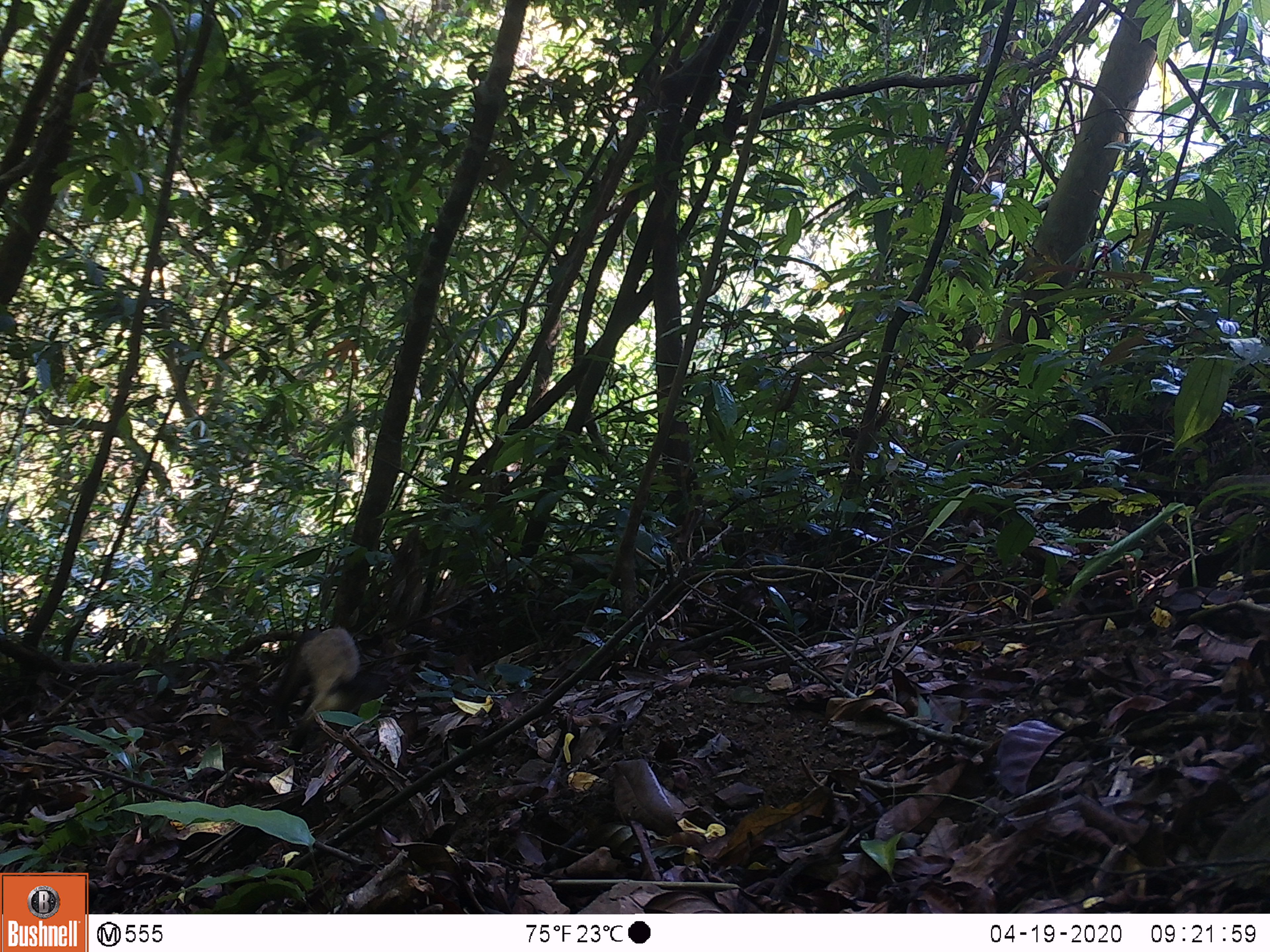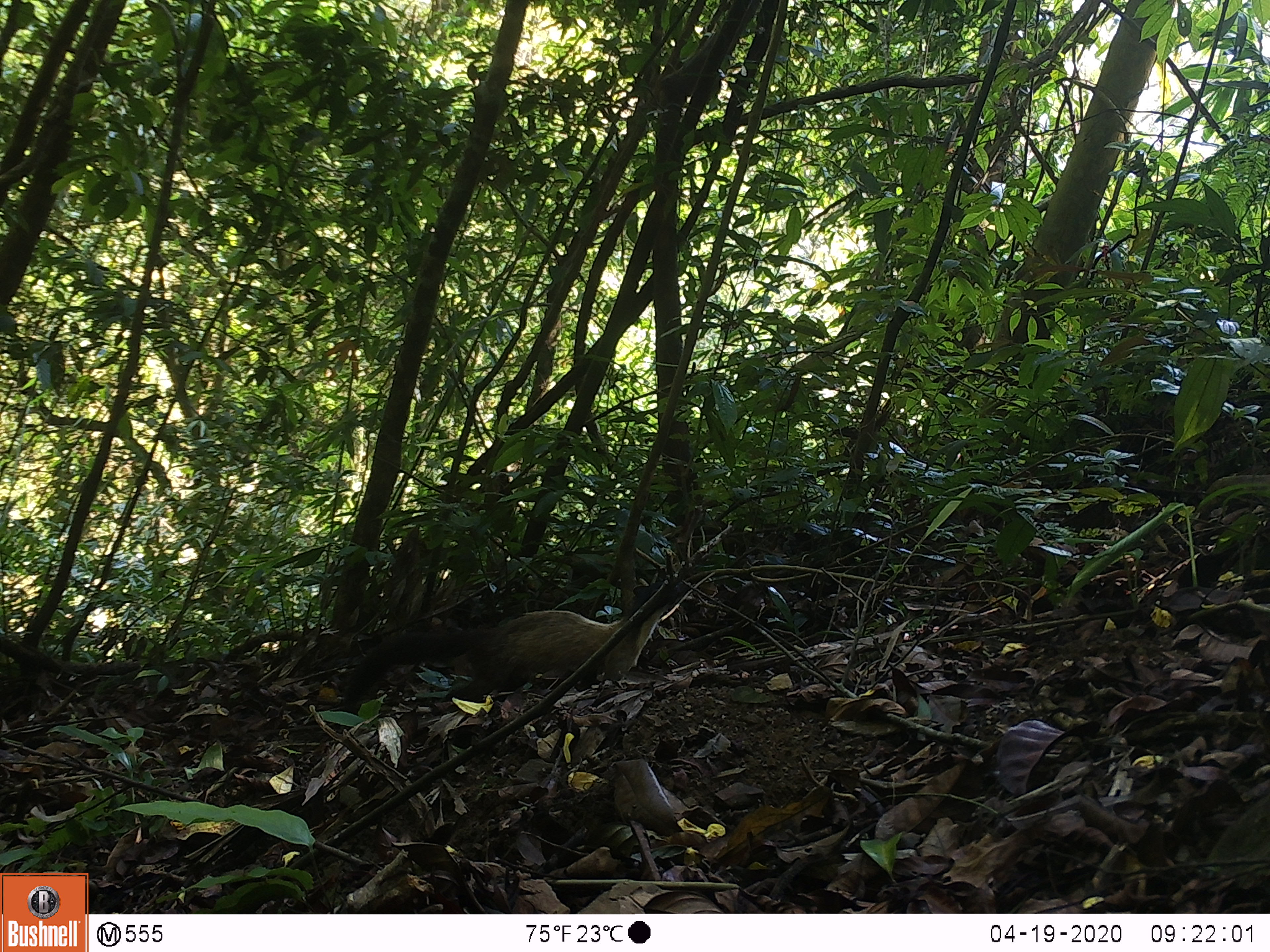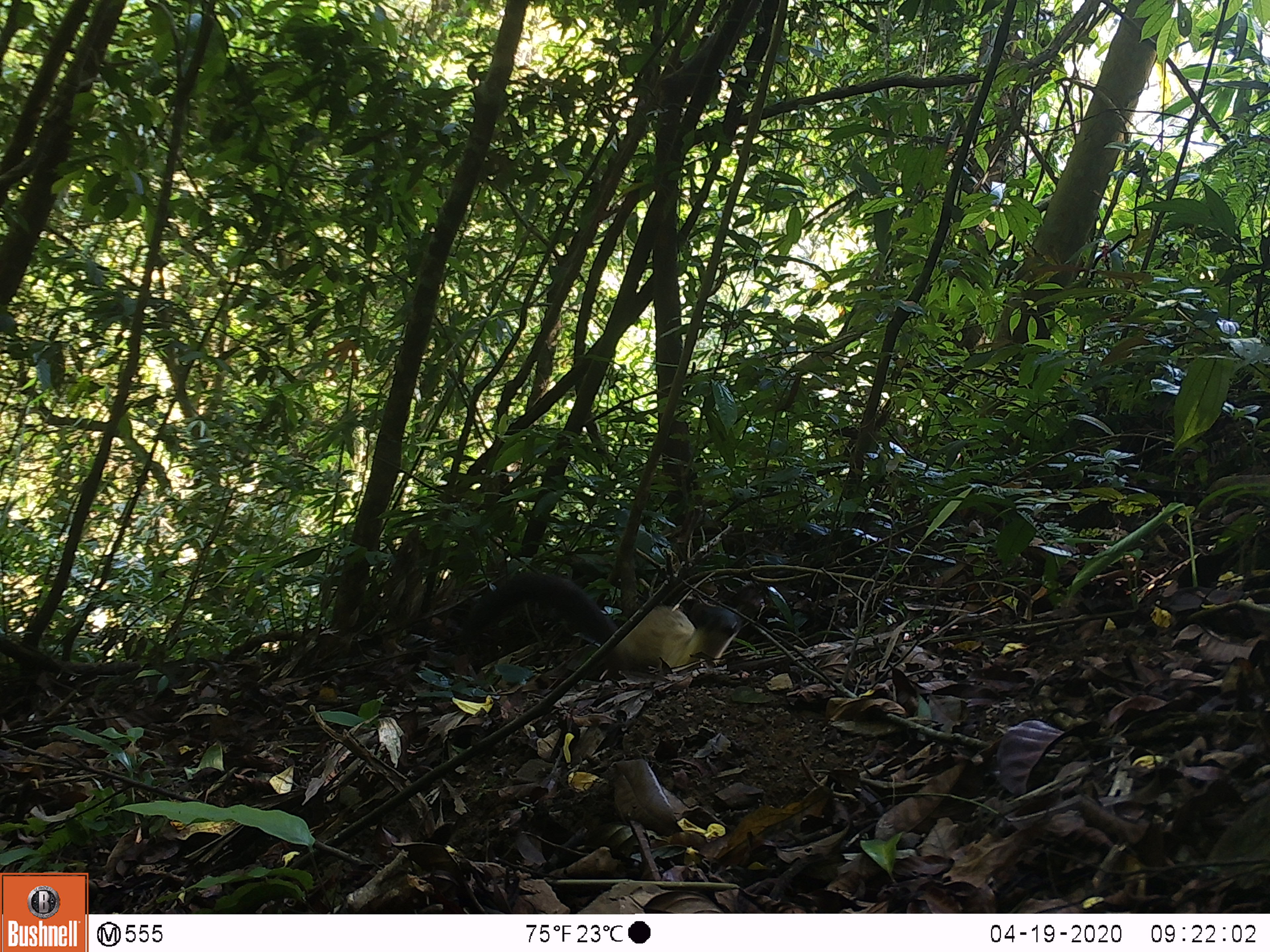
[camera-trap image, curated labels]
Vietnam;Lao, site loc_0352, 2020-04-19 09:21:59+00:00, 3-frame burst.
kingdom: Animalia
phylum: Chordata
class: Mammalia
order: Carnivora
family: Mustelidae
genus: Martes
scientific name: Martes flavigula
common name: yellow-throated marten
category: yellow throated marten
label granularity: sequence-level